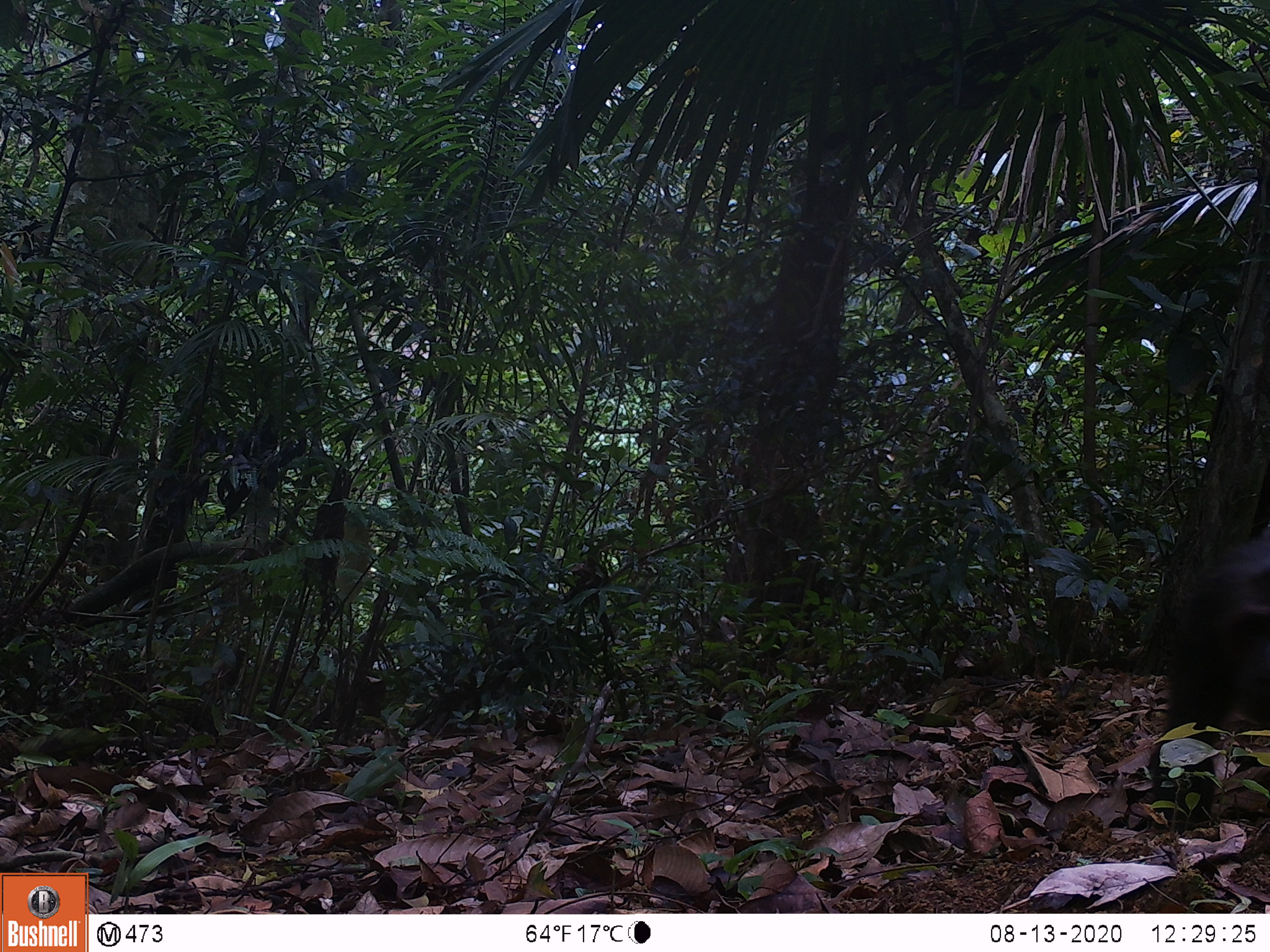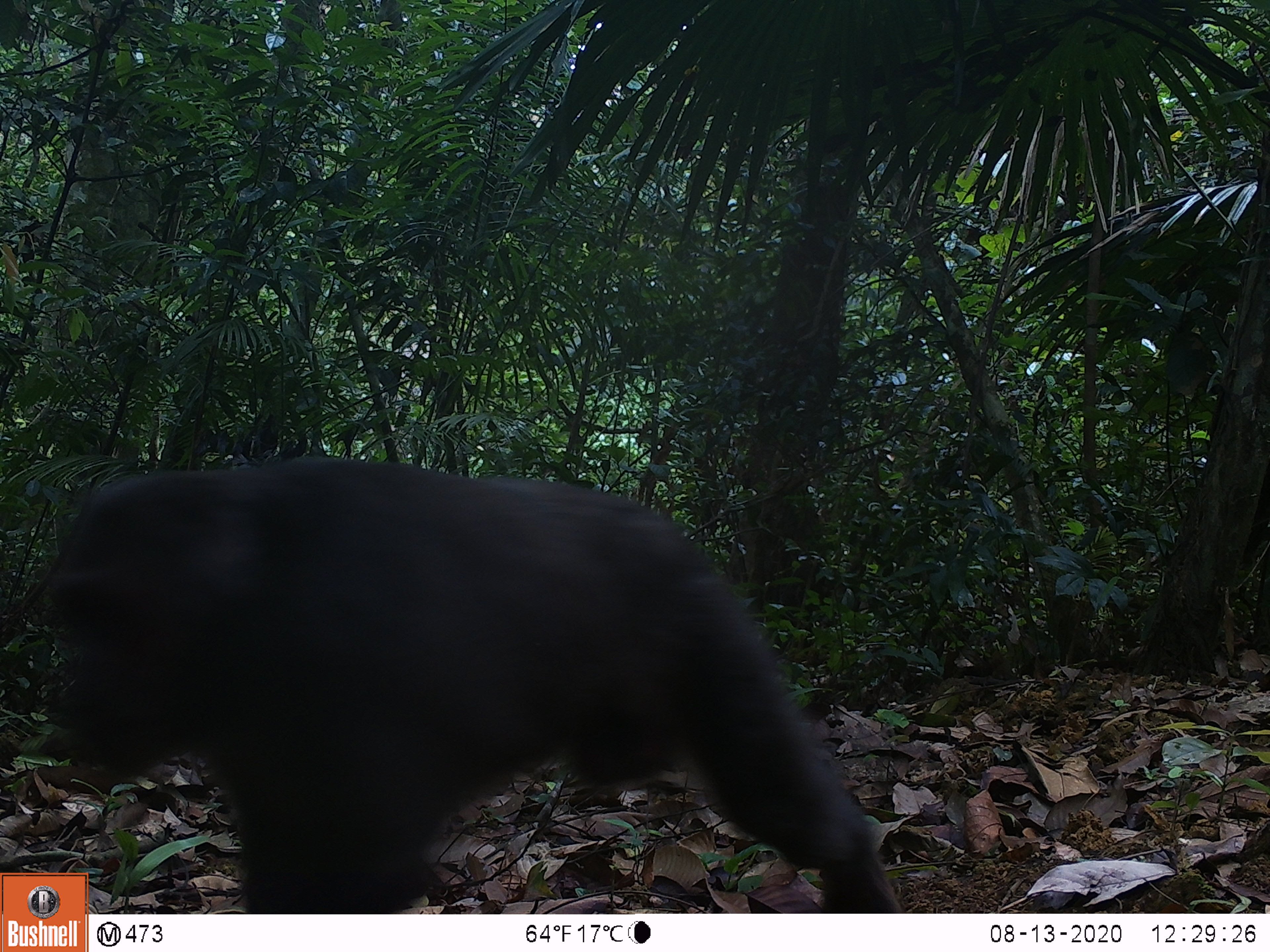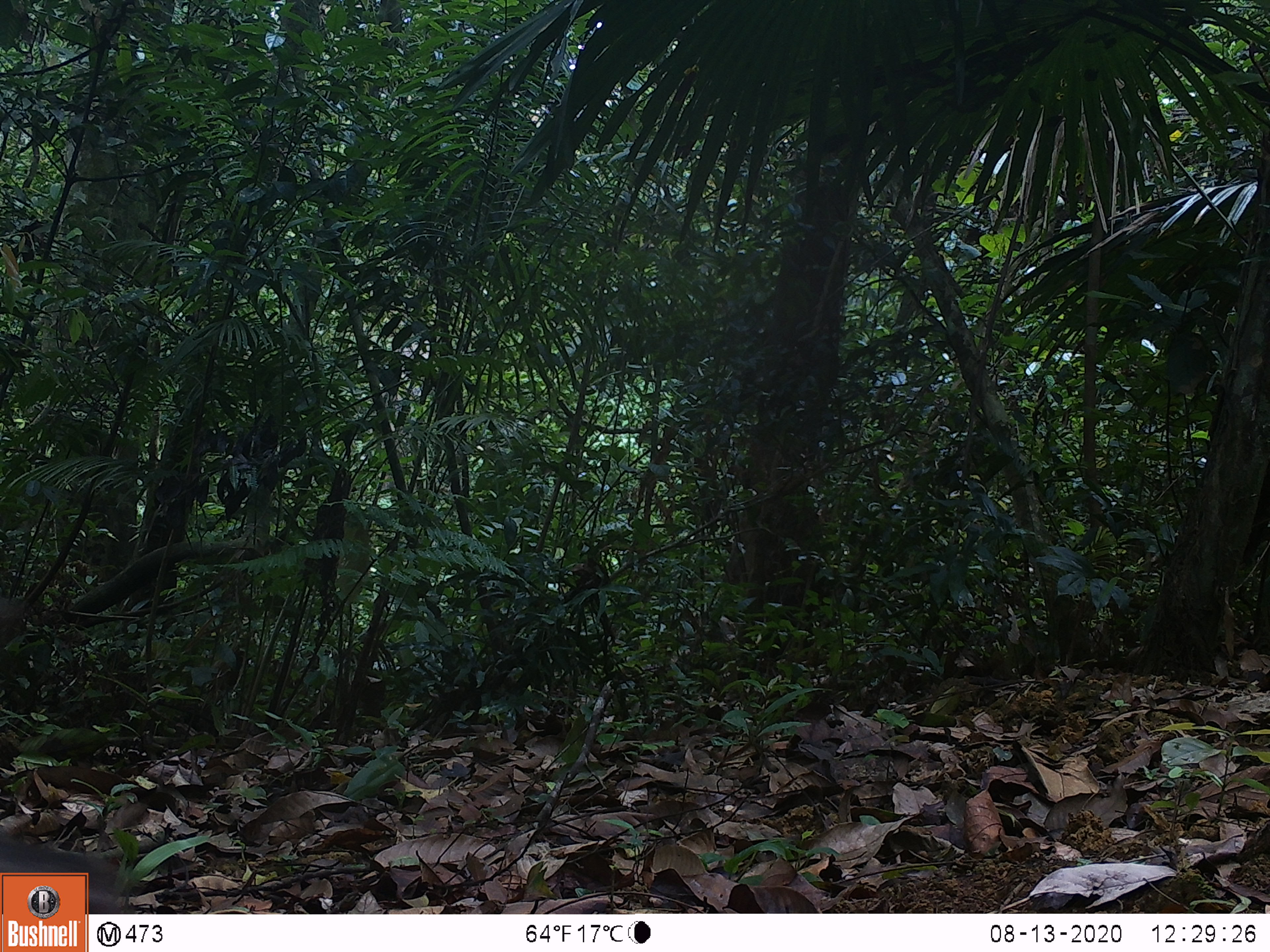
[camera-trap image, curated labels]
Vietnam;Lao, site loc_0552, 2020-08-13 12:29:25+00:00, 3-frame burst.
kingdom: Animalia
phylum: Chordata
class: Mammalia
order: Primates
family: Cercopithecidae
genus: Macaca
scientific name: Macaca arctoides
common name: stump-tailed macaque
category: stump tailed macaque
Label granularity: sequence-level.